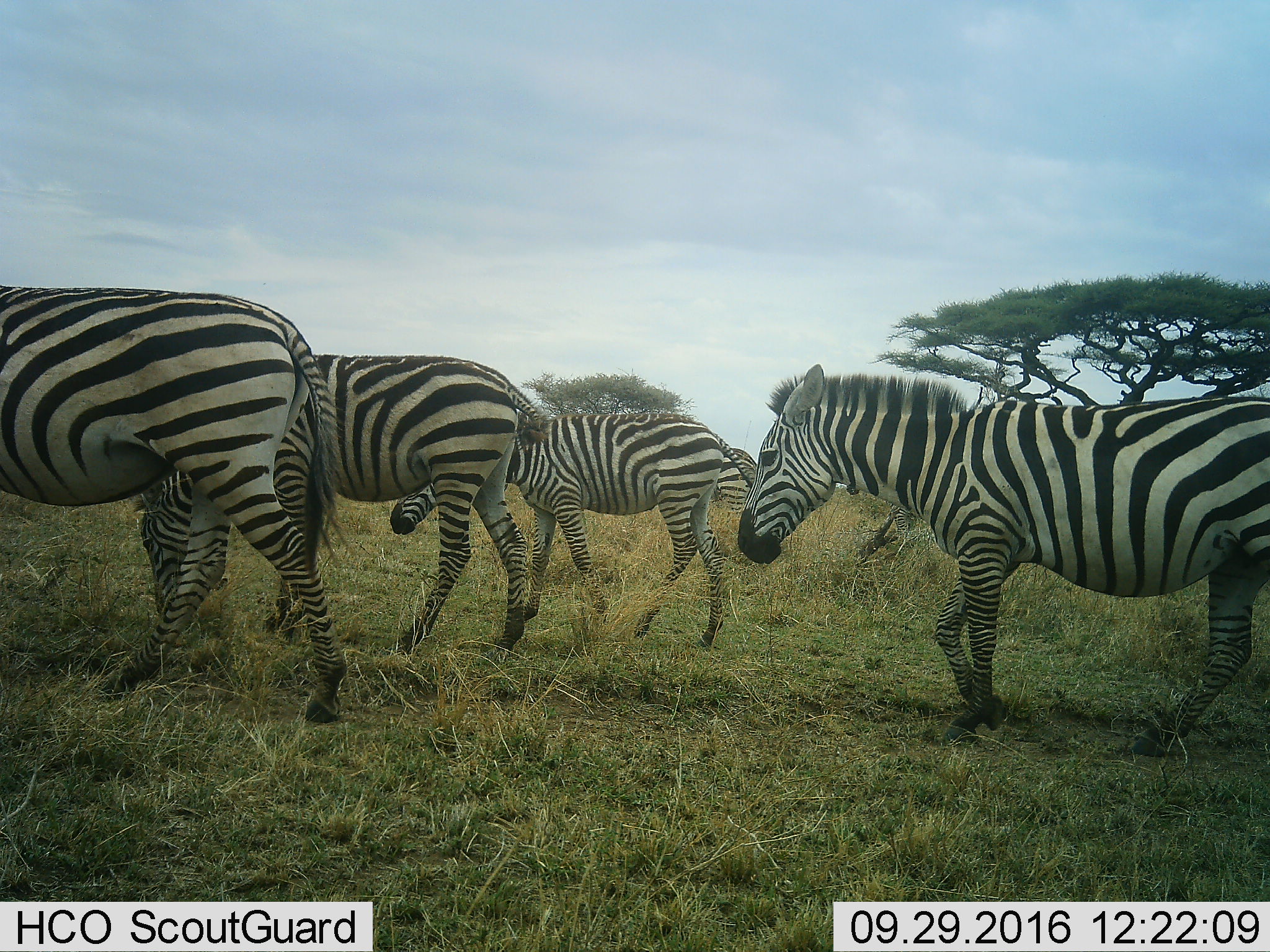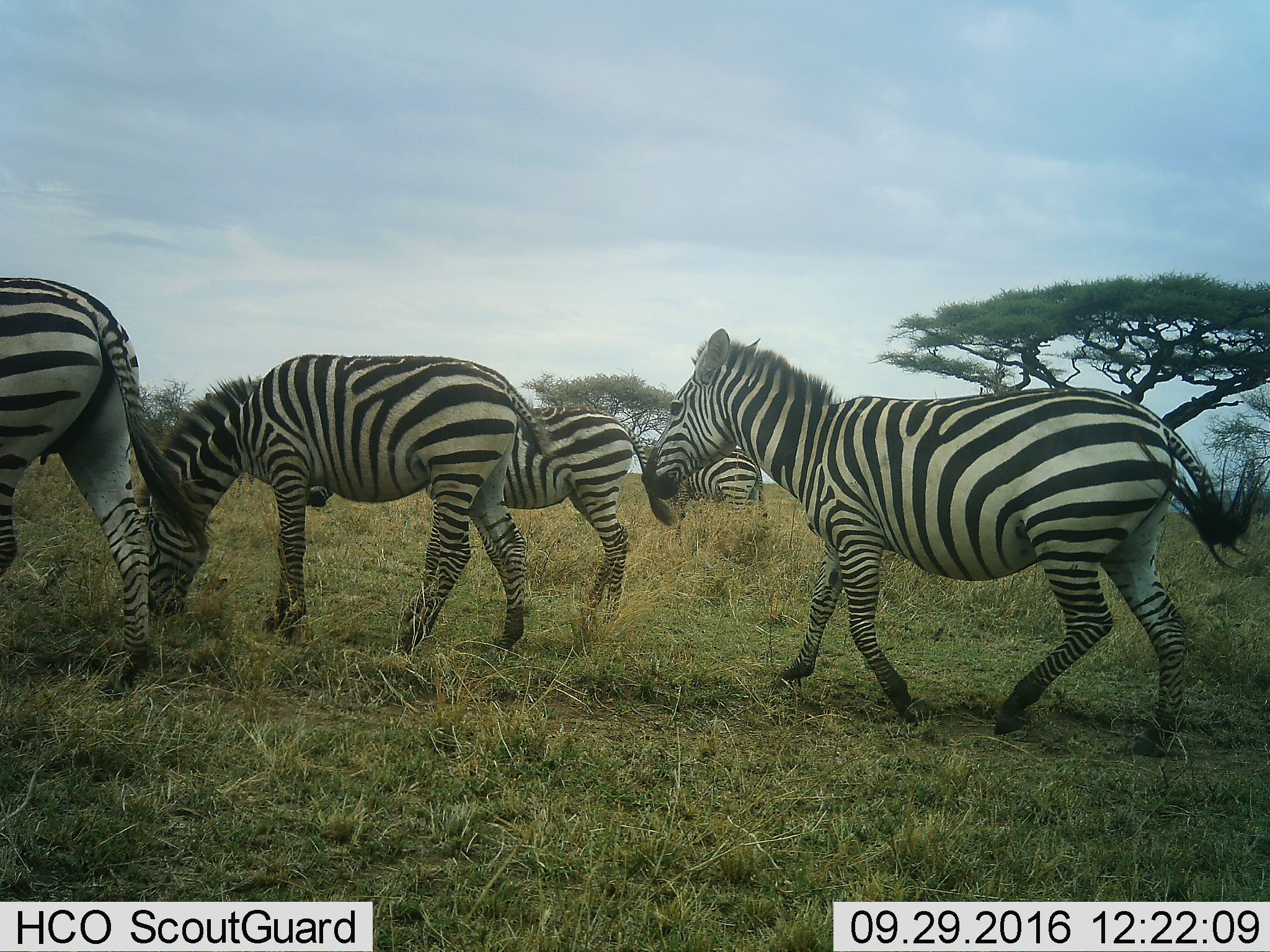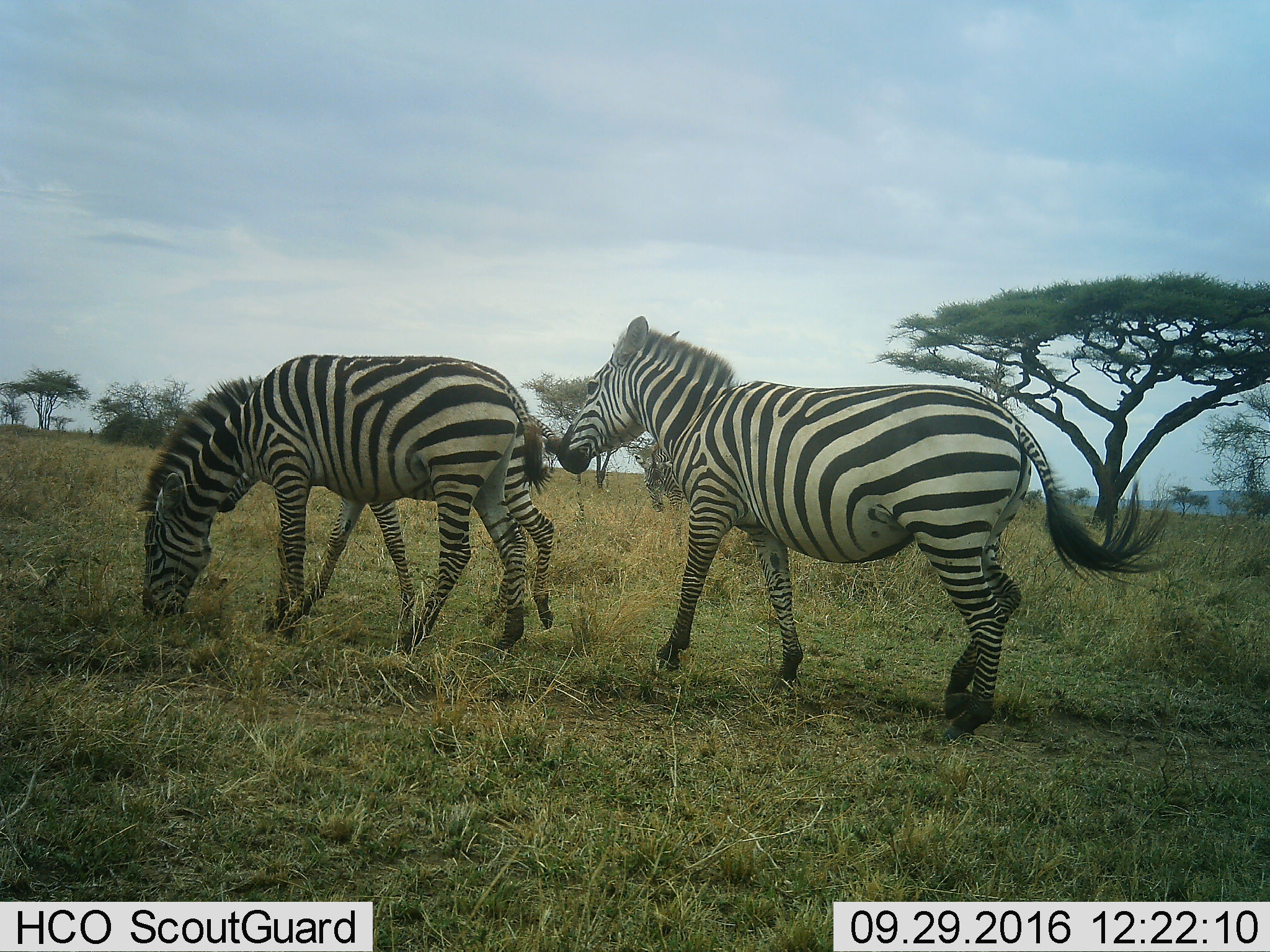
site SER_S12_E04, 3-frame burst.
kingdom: Animalia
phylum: Chordata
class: Mammalia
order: Perissodactyla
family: Equidae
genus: Equus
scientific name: Equus quagga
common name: plains zebra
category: zebraplains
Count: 4.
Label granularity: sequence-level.